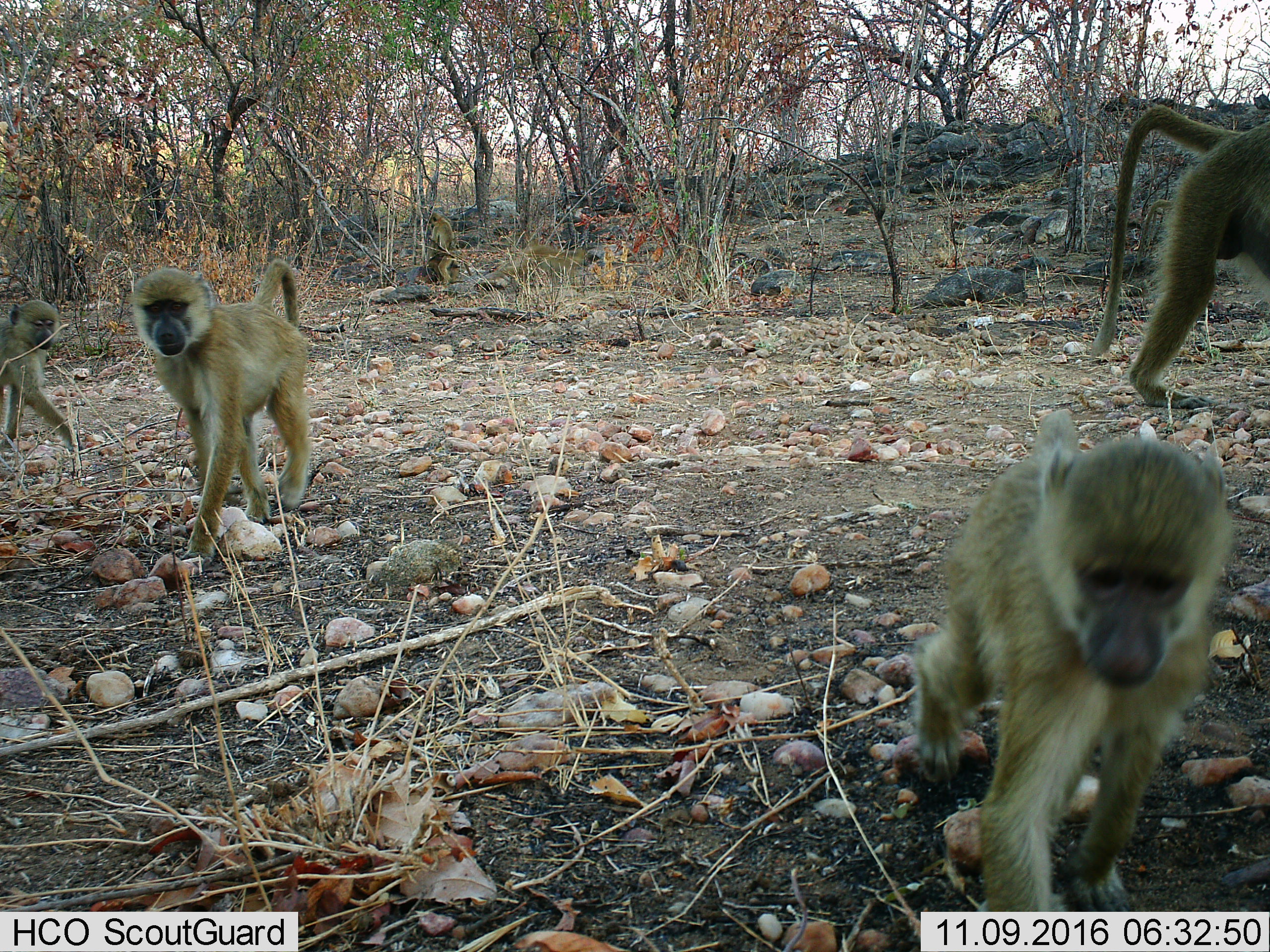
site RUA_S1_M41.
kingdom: Animalia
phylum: Chordata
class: Mammalia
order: Primates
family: Cercopithecidae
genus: Papio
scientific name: Papio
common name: baboon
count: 4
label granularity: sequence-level